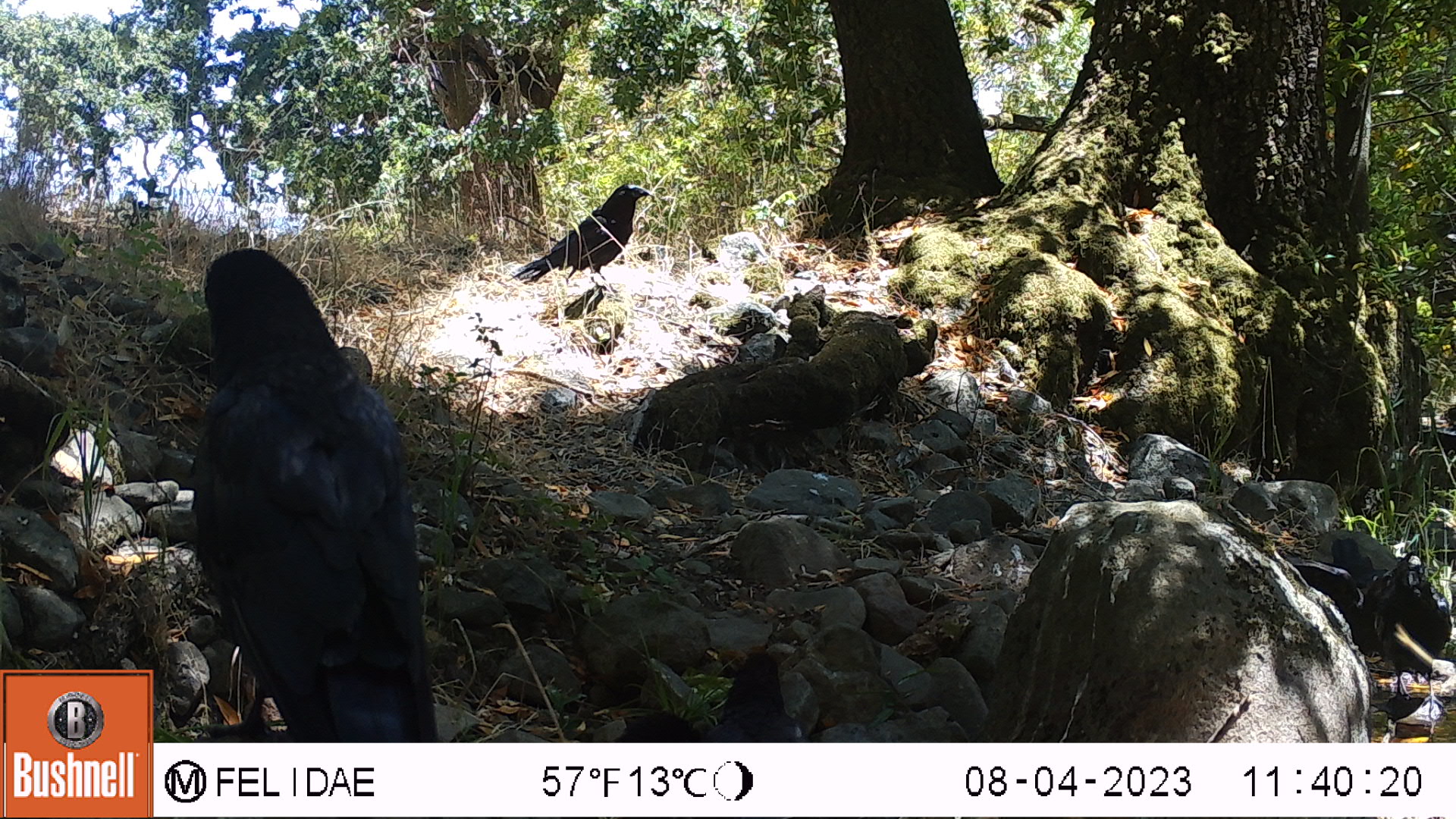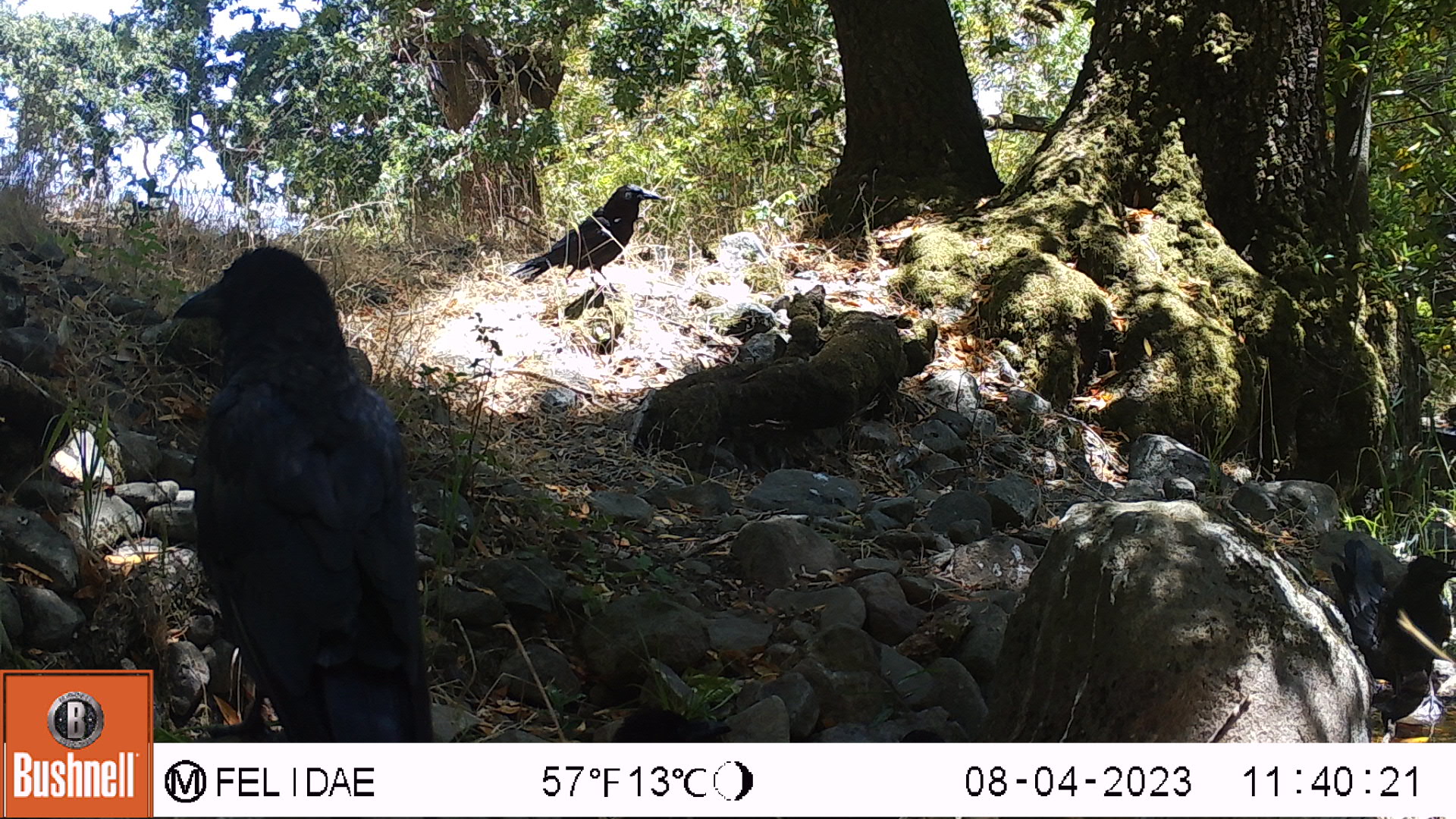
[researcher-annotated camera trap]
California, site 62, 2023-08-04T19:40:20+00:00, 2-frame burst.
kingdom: Animalia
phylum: Chordata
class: Aves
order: Passeriformes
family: Corvidae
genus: Corvus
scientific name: Corvus brachyrhynchos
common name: american crow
American crow (Corvus brachyrhynchos).